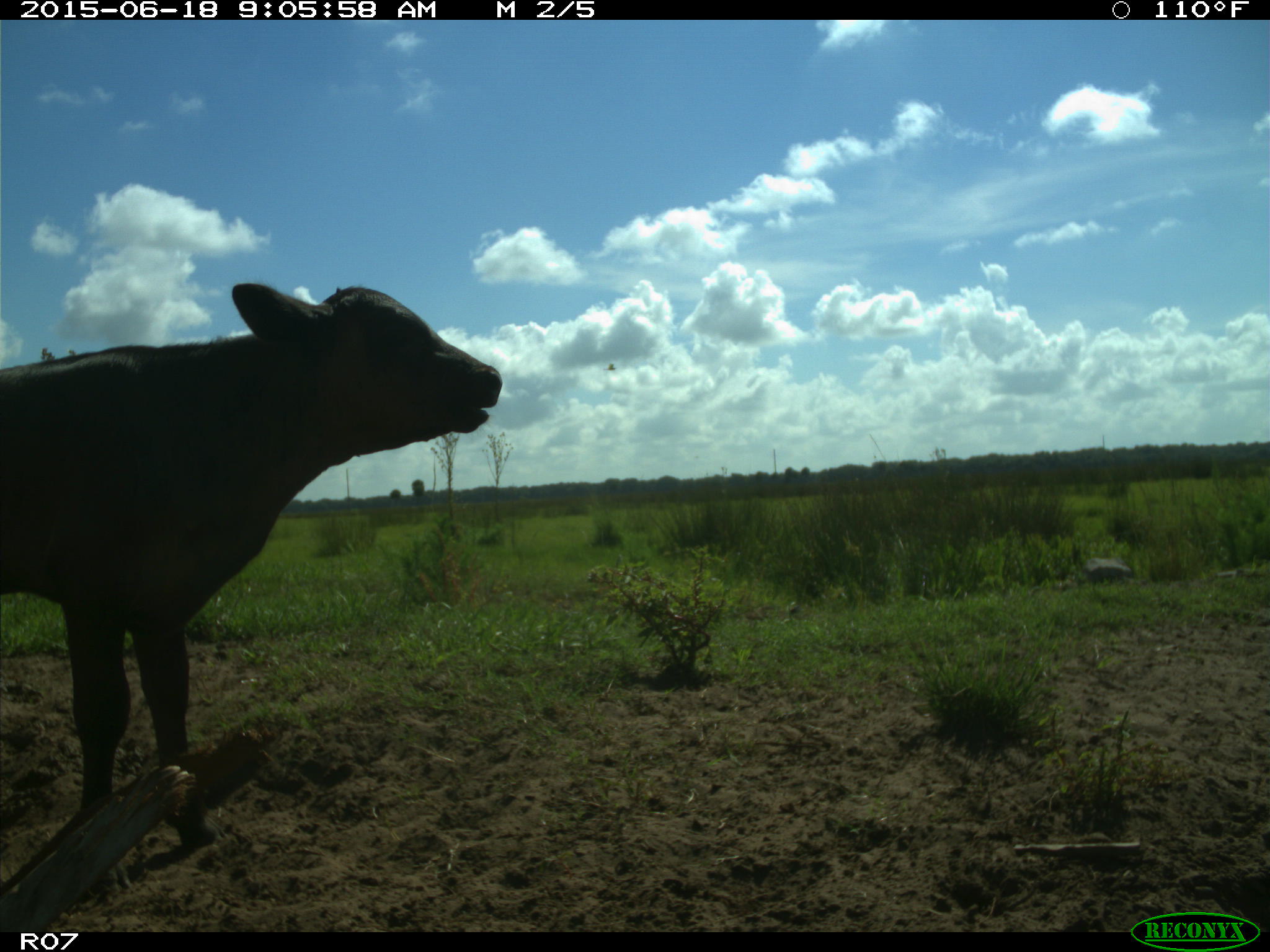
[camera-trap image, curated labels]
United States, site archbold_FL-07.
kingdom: Animalia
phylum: Chordata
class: Mammalia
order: Artiodactyla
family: Bovidae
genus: Bos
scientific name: Bos taurus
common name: domestic cow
Bos taurus (domestic cow).